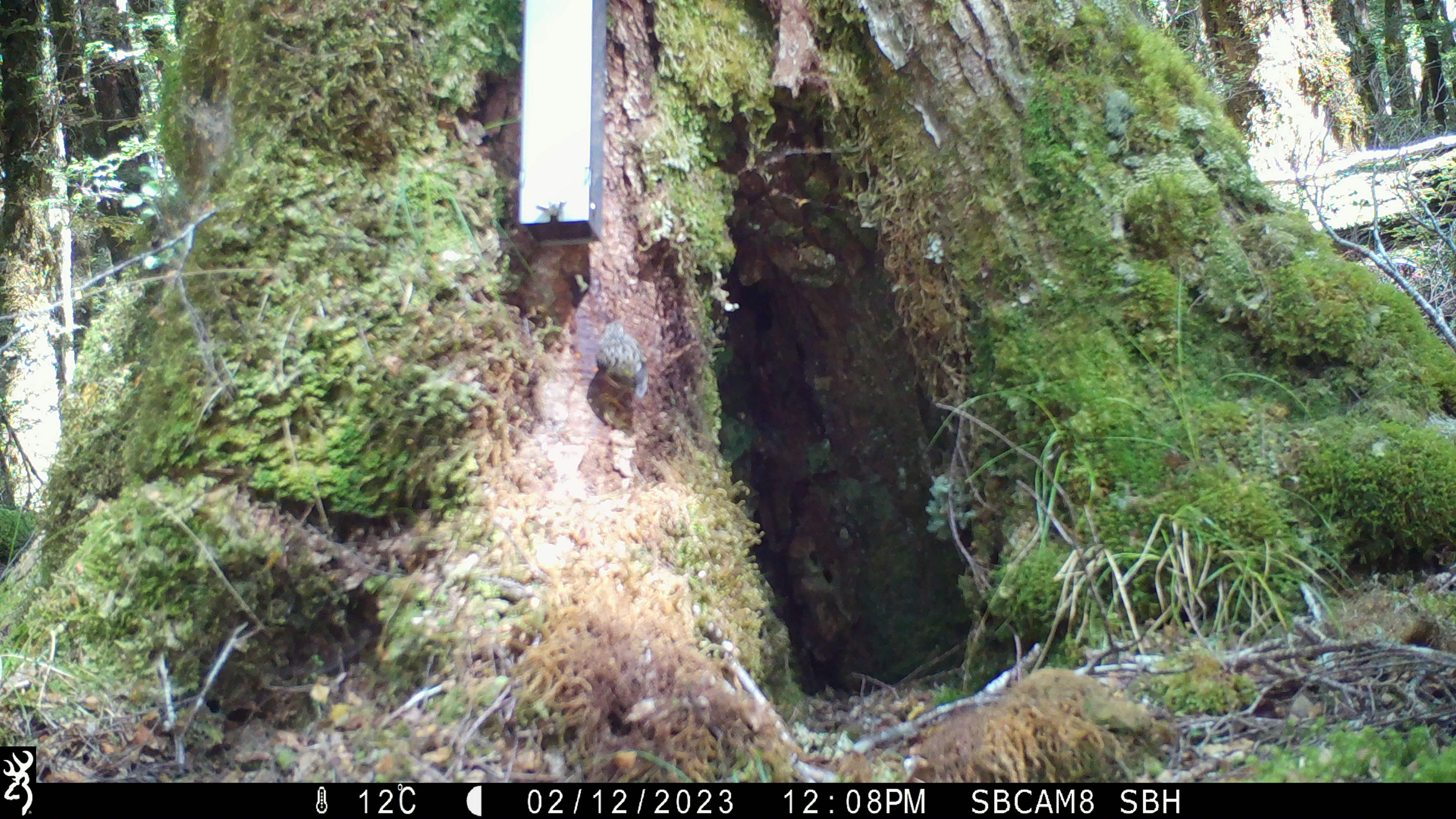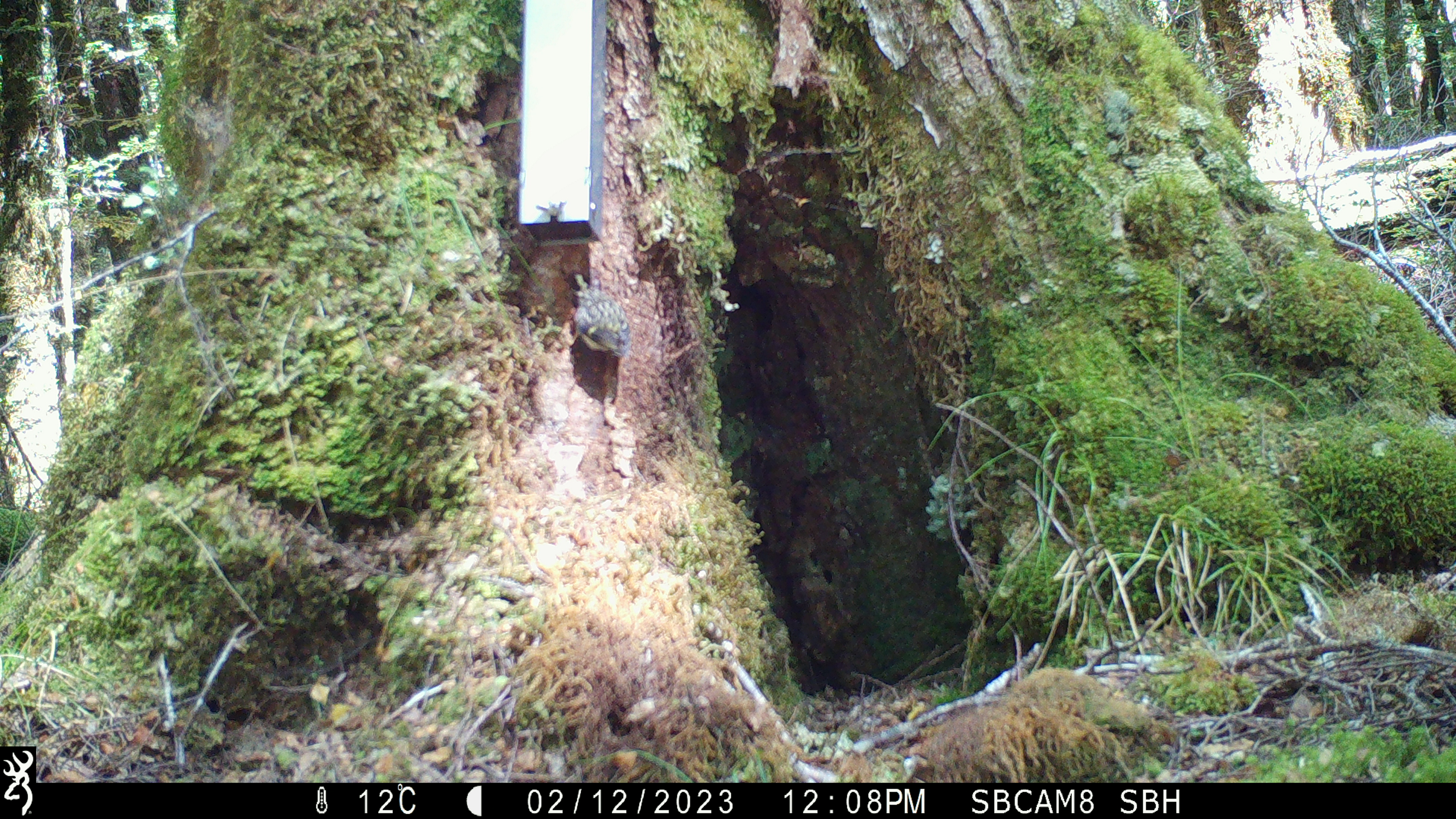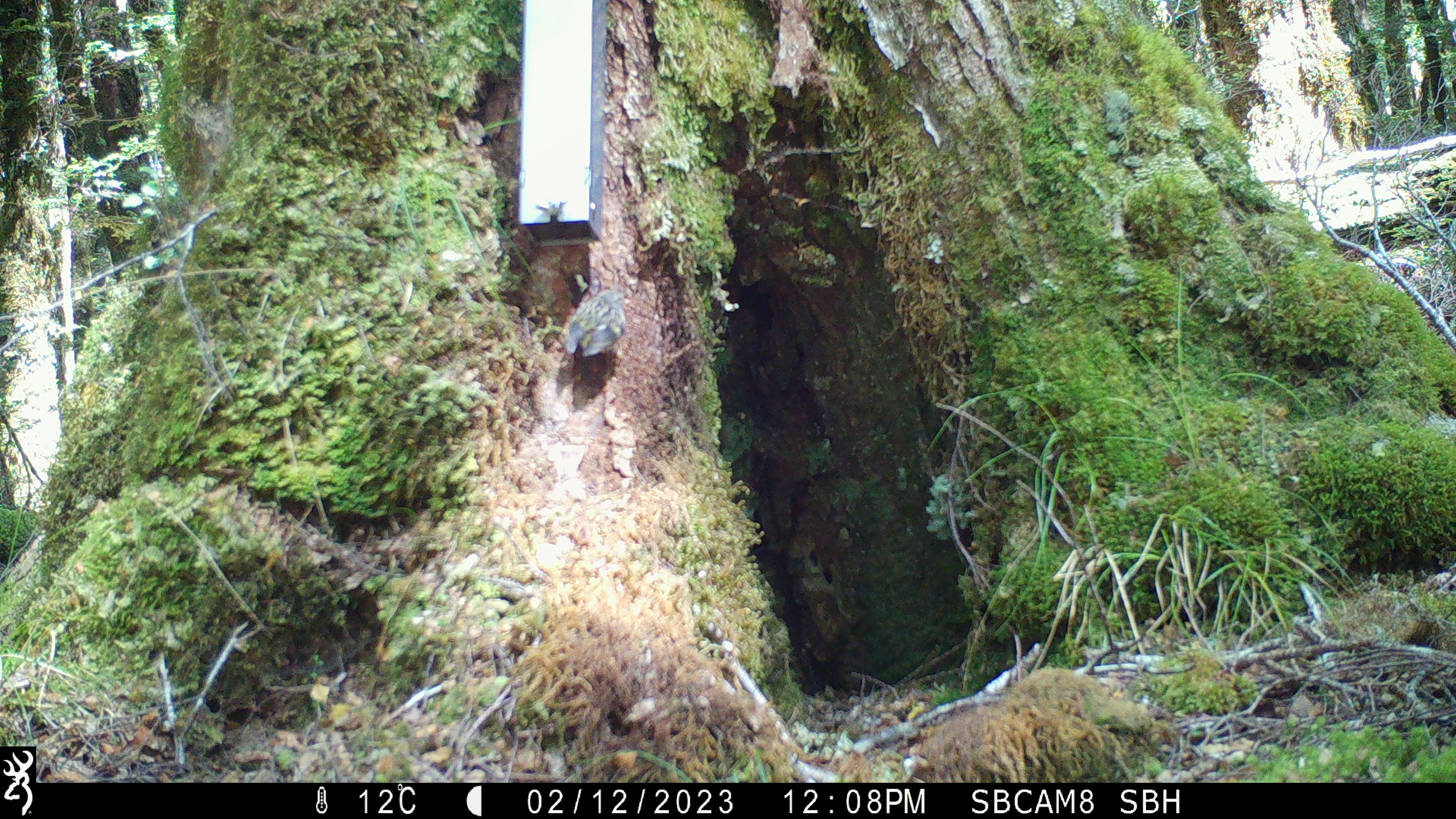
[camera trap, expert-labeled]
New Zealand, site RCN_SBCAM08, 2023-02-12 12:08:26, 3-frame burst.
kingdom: Animalia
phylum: Chordata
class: Aves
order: Passeriformes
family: Acanthisittidae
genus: Acanthisitta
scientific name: Acanthisitta chloris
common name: rifleman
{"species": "rifleman (Acanthisitta chloris)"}